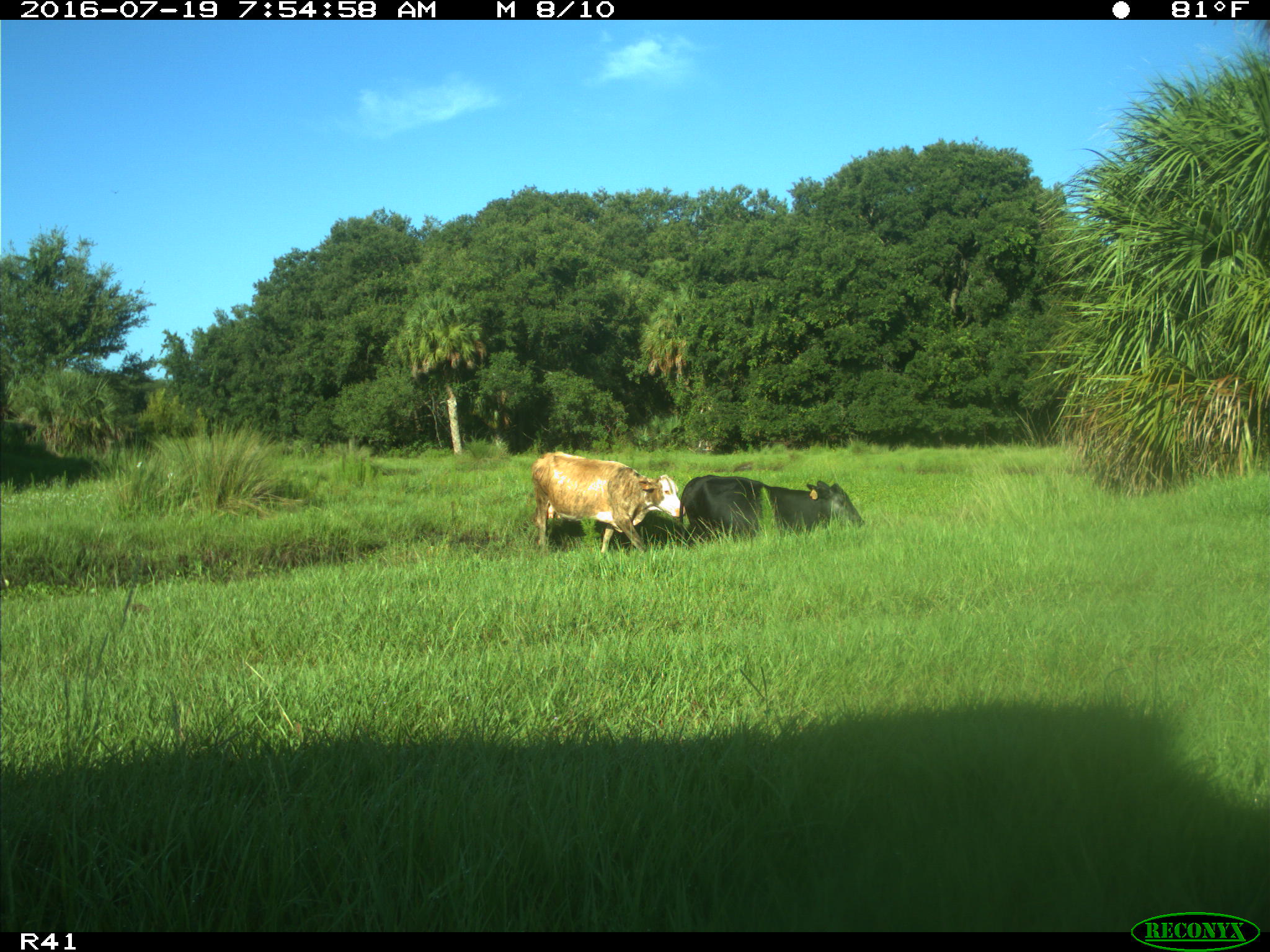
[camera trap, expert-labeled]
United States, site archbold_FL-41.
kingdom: Animalia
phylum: Chordata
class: Mammalia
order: Artiodactyla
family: Bovidae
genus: Bos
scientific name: Bos taurus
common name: domestic cow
Bos taurus (domestic cow).